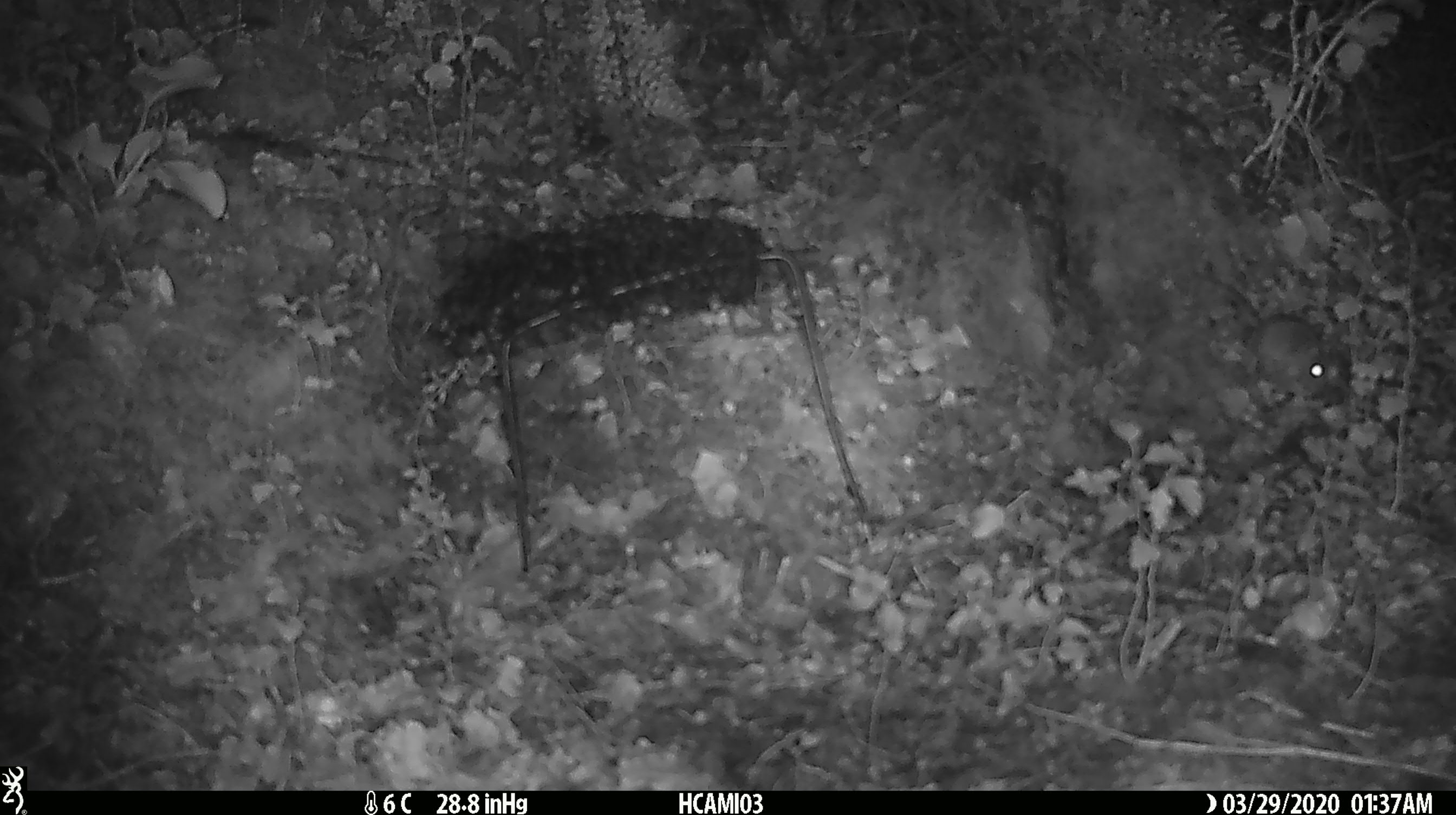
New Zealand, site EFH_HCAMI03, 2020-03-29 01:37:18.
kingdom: Animalia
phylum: Chordata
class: Mammalia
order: Rodentia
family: Muridae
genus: Mus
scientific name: Mus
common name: mouse